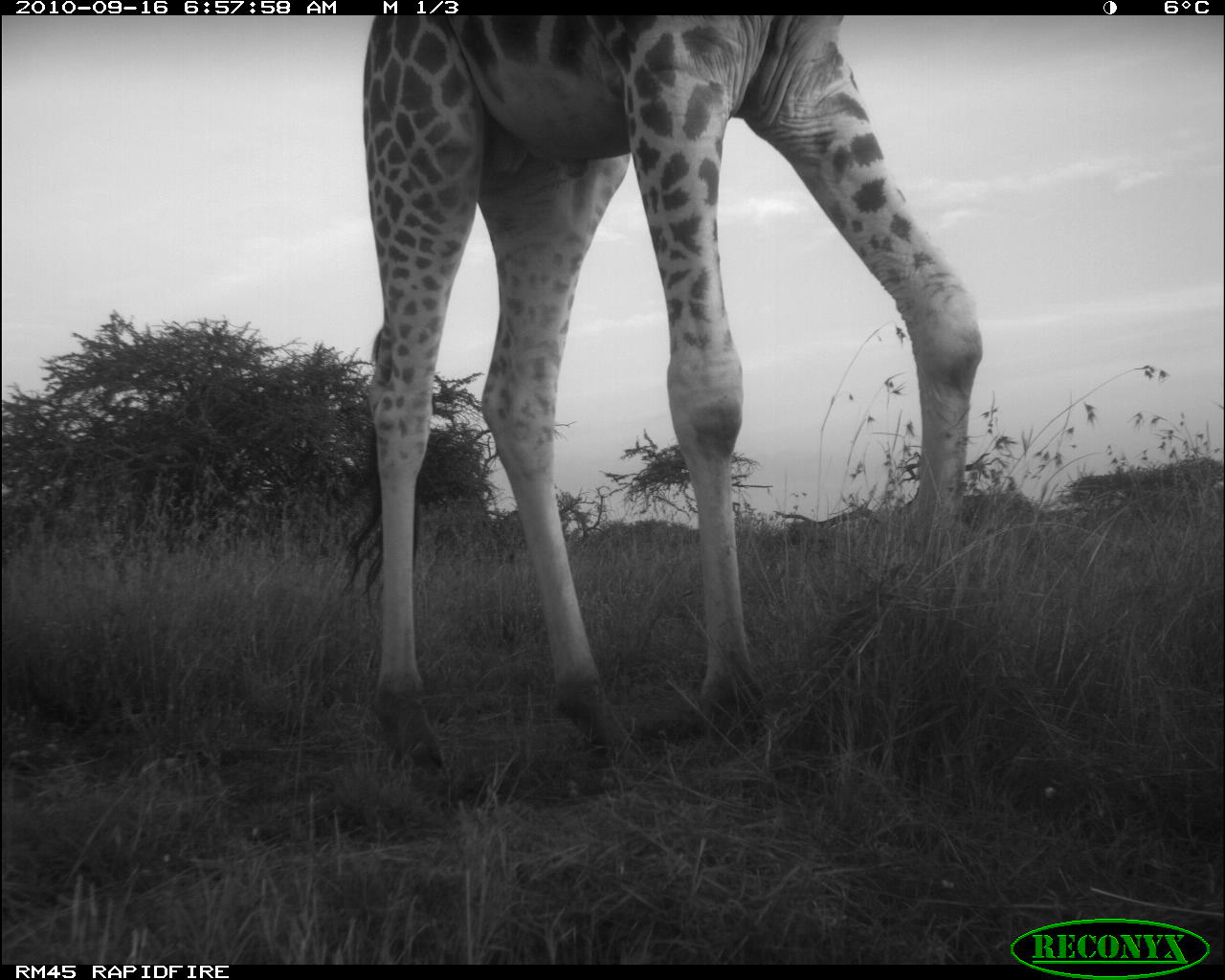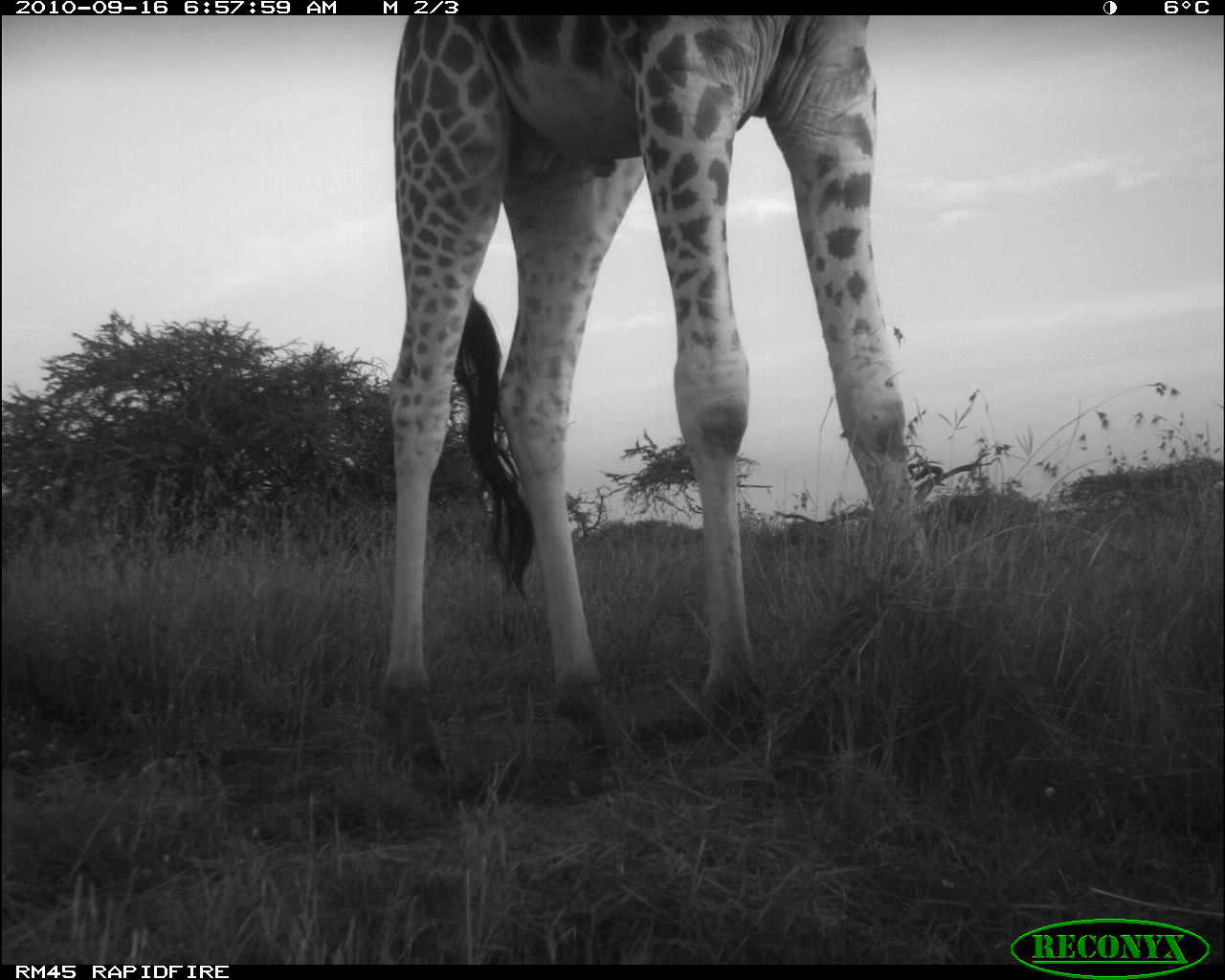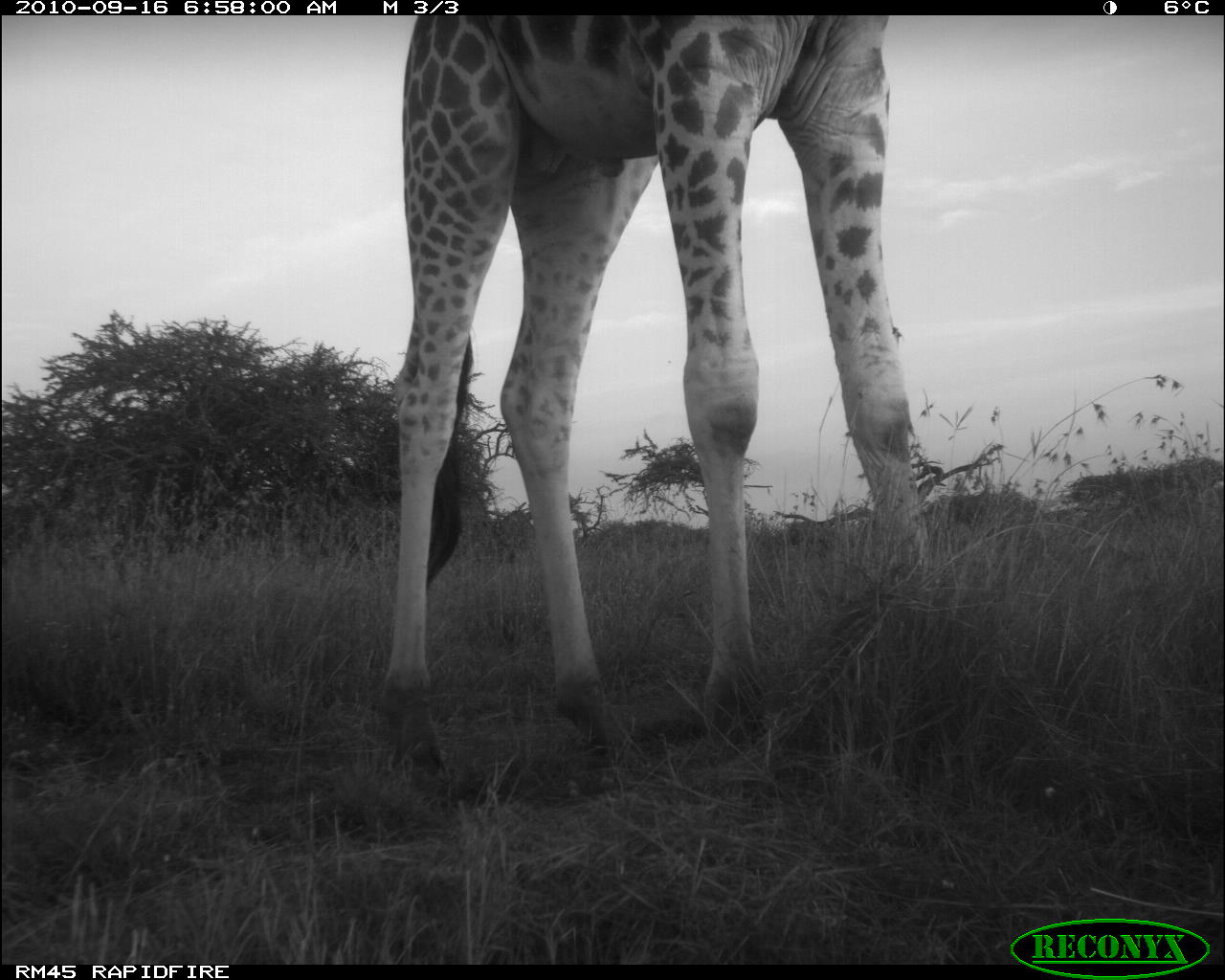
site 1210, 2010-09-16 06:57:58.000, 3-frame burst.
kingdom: Animalia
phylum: Chordata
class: Mammalia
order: Artiodactyla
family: Giraffidae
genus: Giraffa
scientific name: Giraffa camelopardalis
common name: giraffe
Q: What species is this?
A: Giraffa camelopardalis (giraffe).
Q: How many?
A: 1.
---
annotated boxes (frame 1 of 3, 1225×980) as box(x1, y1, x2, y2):
giraffa camelopardalis: box(349, 16, 983, 803)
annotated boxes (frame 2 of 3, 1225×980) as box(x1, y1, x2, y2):
giraffa camelopardalis: box(373, 14, 943, 790)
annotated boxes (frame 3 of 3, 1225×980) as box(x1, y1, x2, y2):
giraffa camelopardalis: box(380, 16, 935, 805)